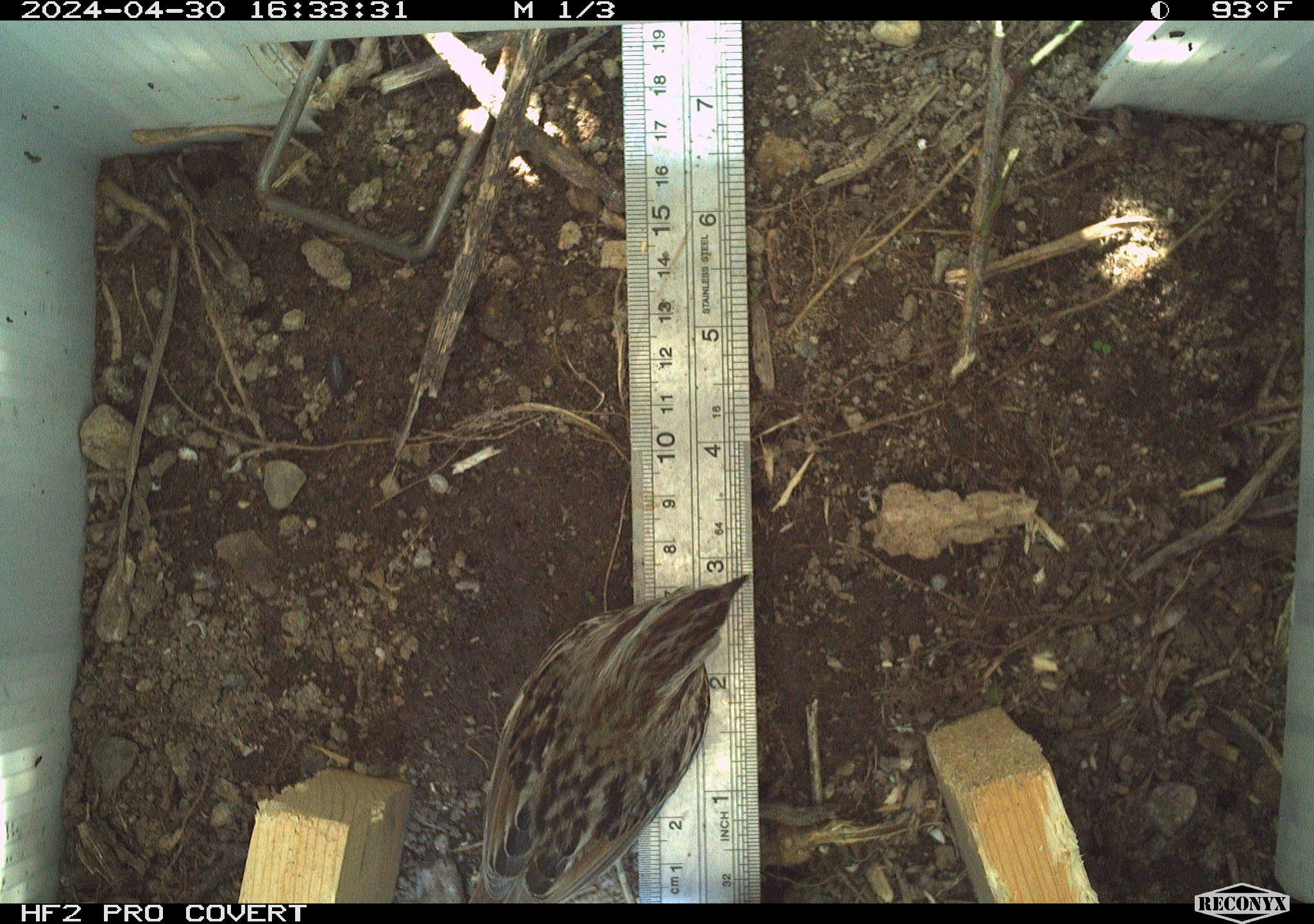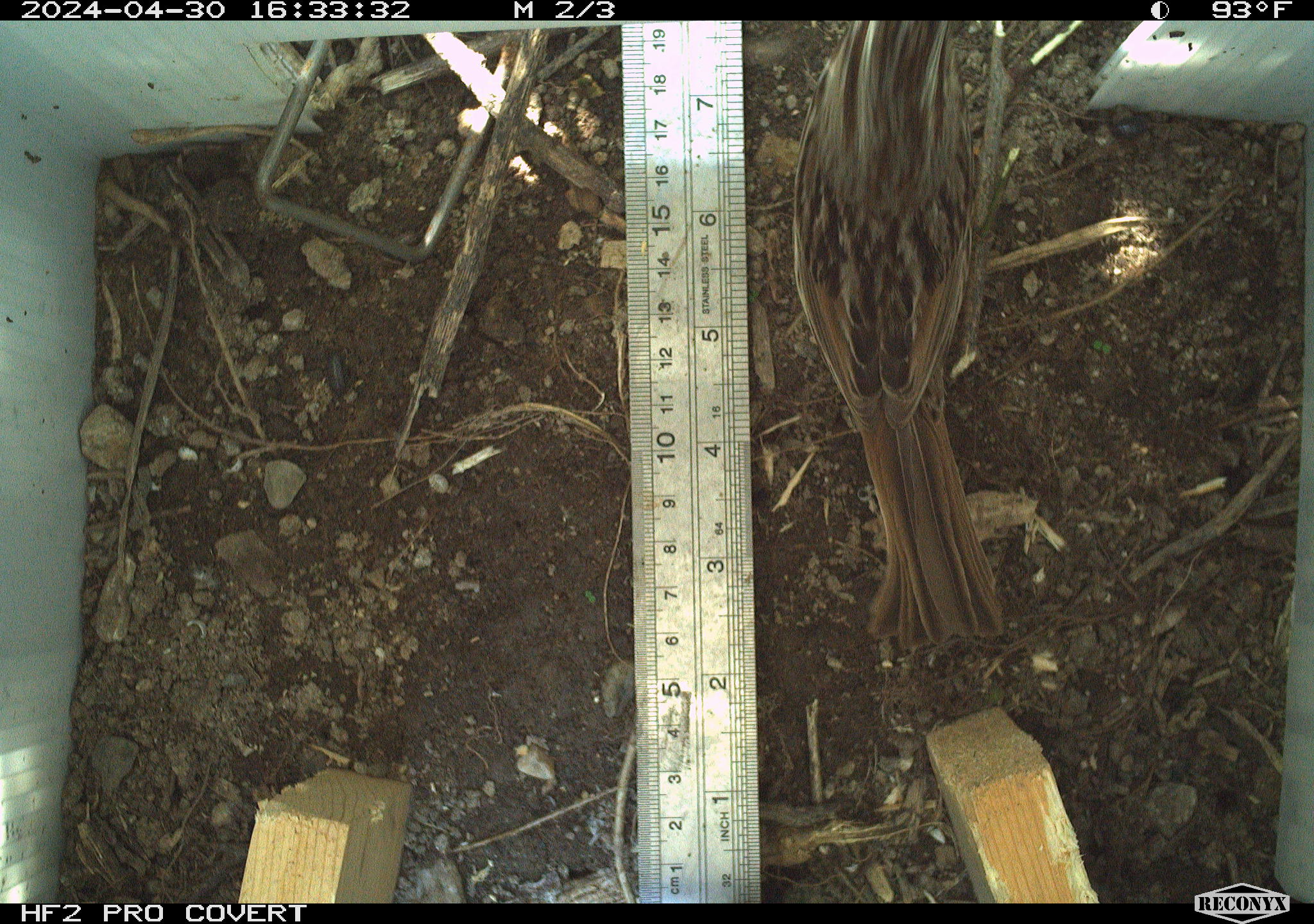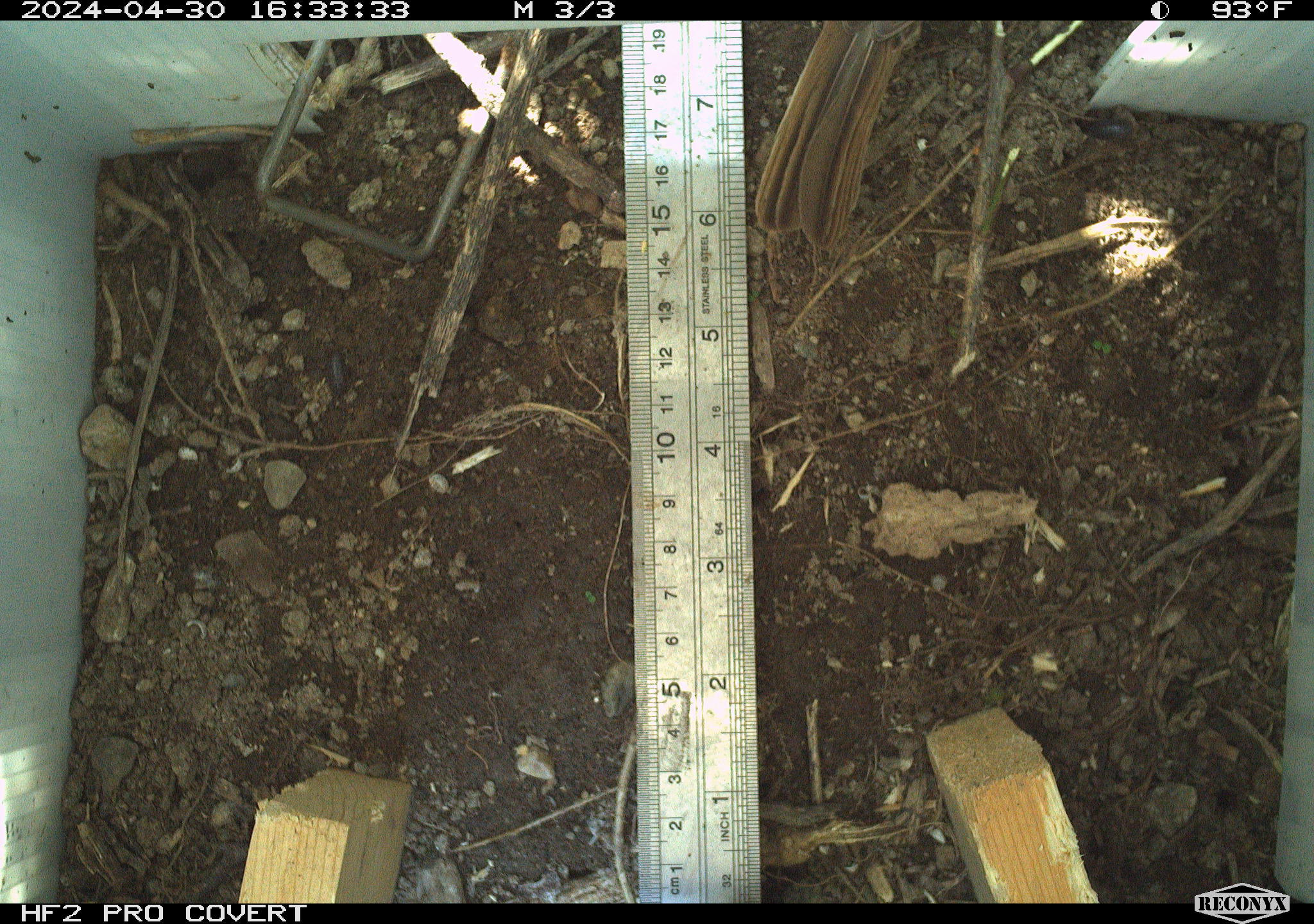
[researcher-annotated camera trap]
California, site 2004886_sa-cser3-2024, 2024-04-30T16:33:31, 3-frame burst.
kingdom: Animalia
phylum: Chordata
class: Aves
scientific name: Aves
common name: bird